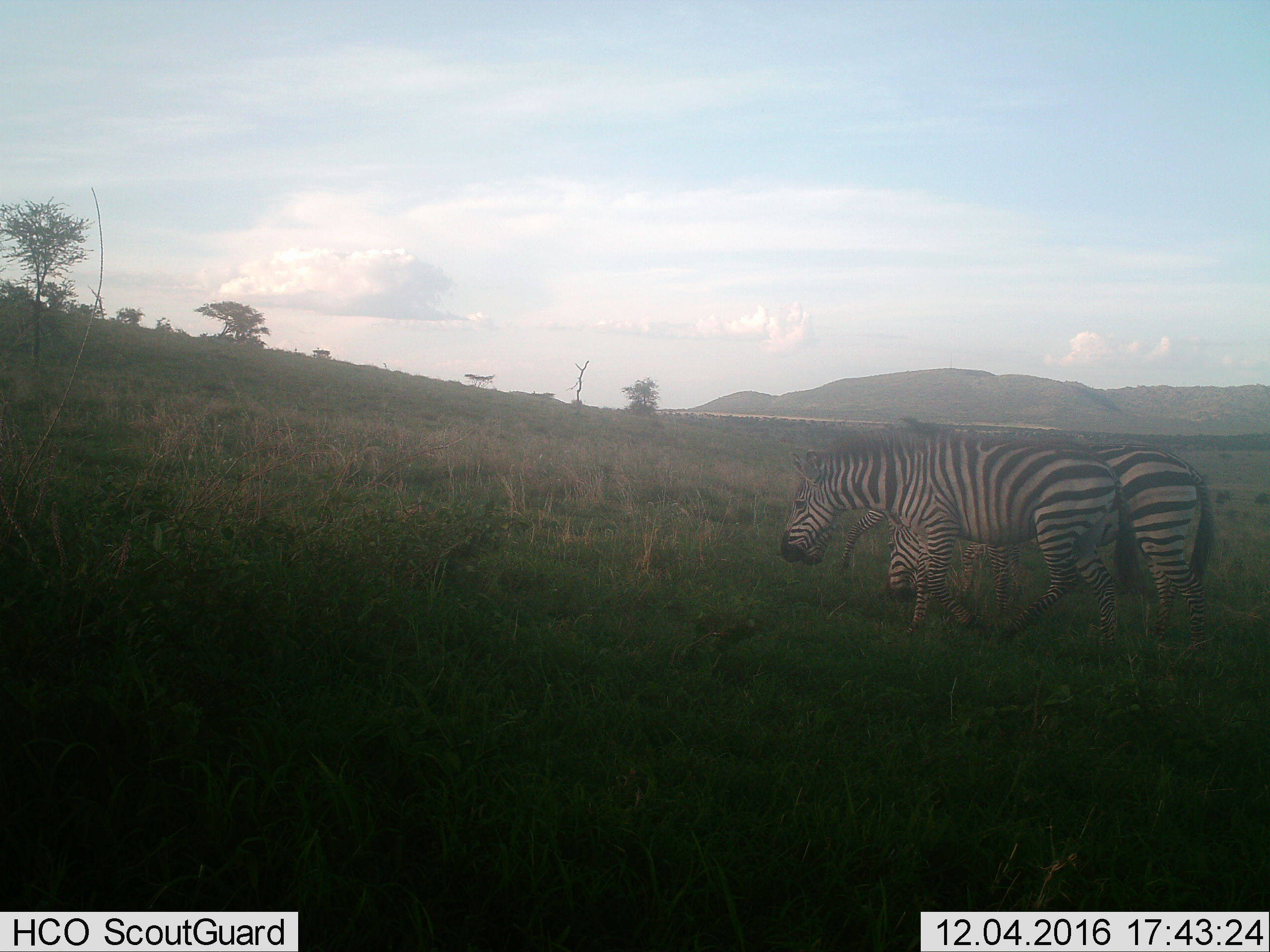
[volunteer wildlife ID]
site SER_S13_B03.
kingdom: Animalia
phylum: Chordata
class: Mammalia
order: Perissodactyla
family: Equidae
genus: Equus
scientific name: Equus quagga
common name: plains zebra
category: zebraplains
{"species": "zebraplains (plains zebra) (Equus quagga)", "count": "3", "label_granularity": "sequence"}